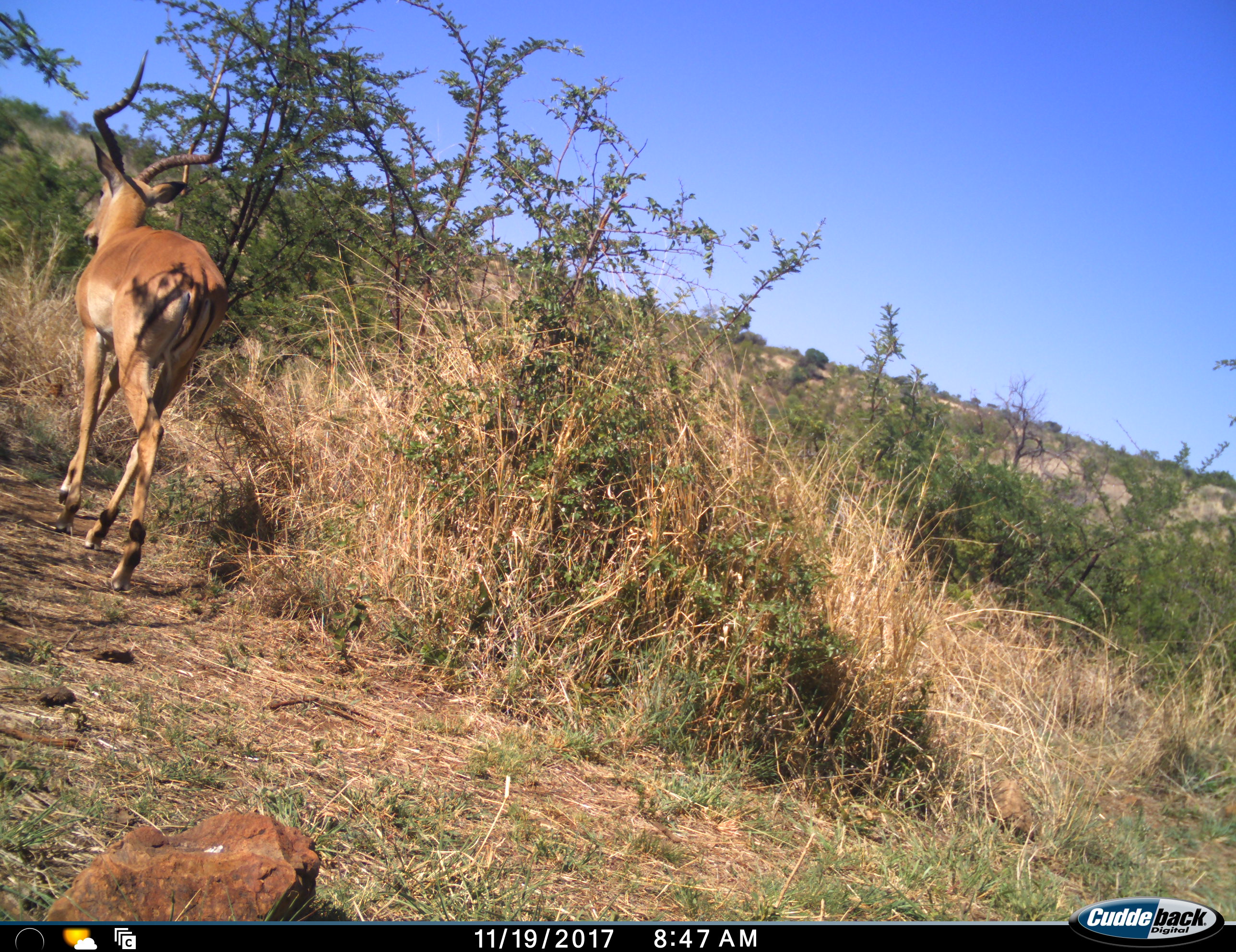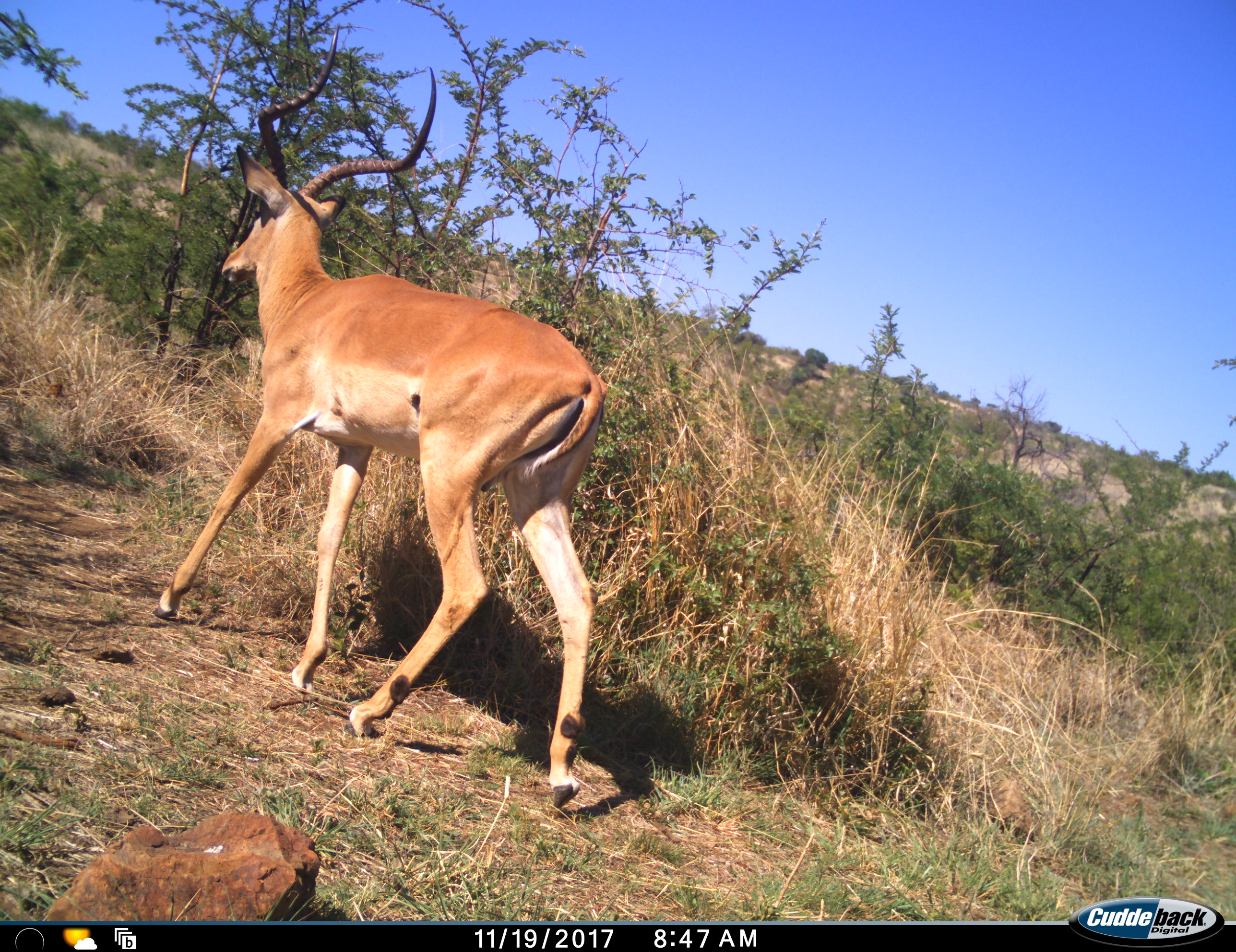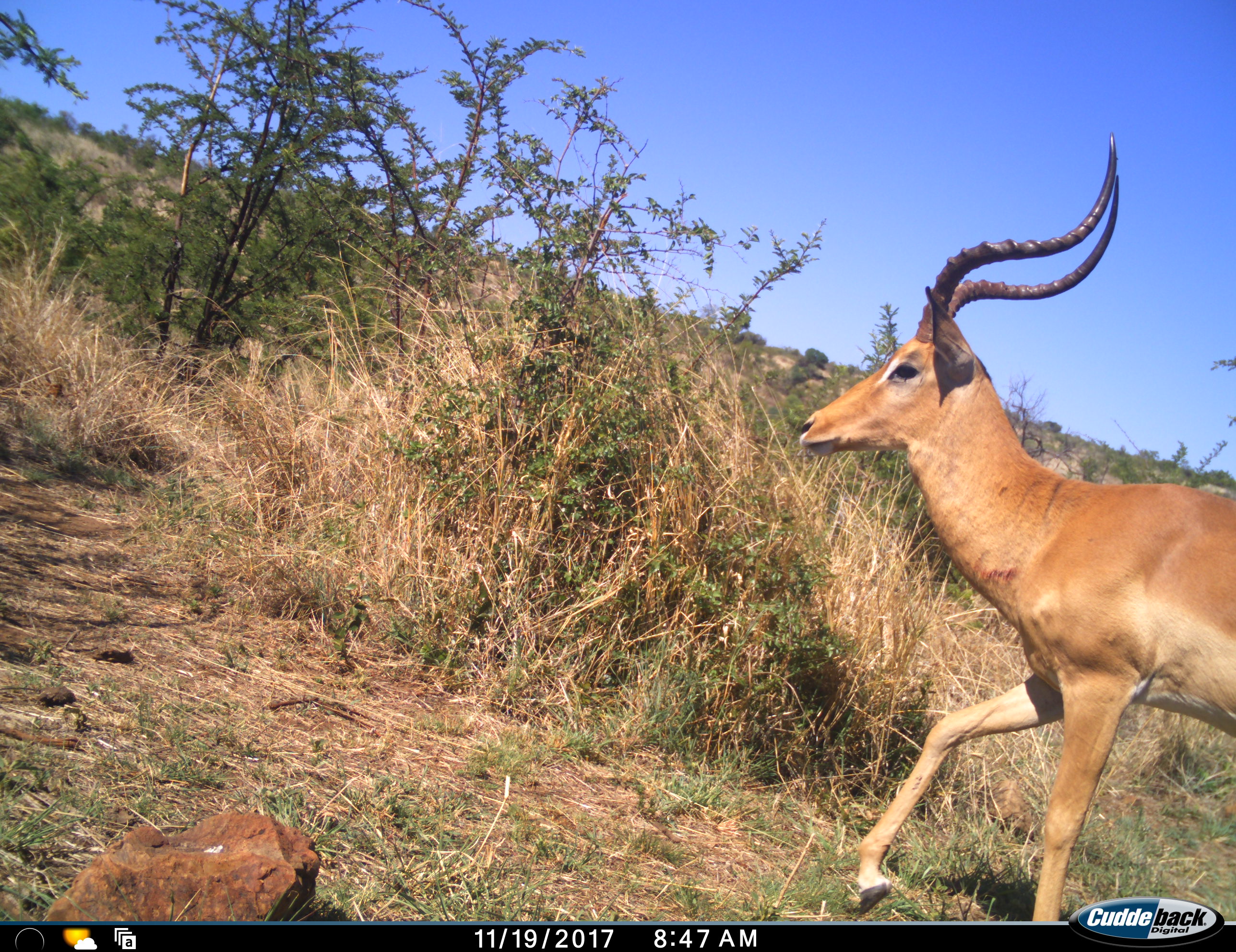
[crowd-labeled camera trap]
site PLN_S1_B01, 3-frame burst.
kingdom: Animalia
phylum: Chordata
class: Mammalia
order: Artiodactyla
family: Bovidae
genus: Aepyceros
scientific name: Aepyceros melampus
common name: impala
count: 1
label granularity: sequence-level